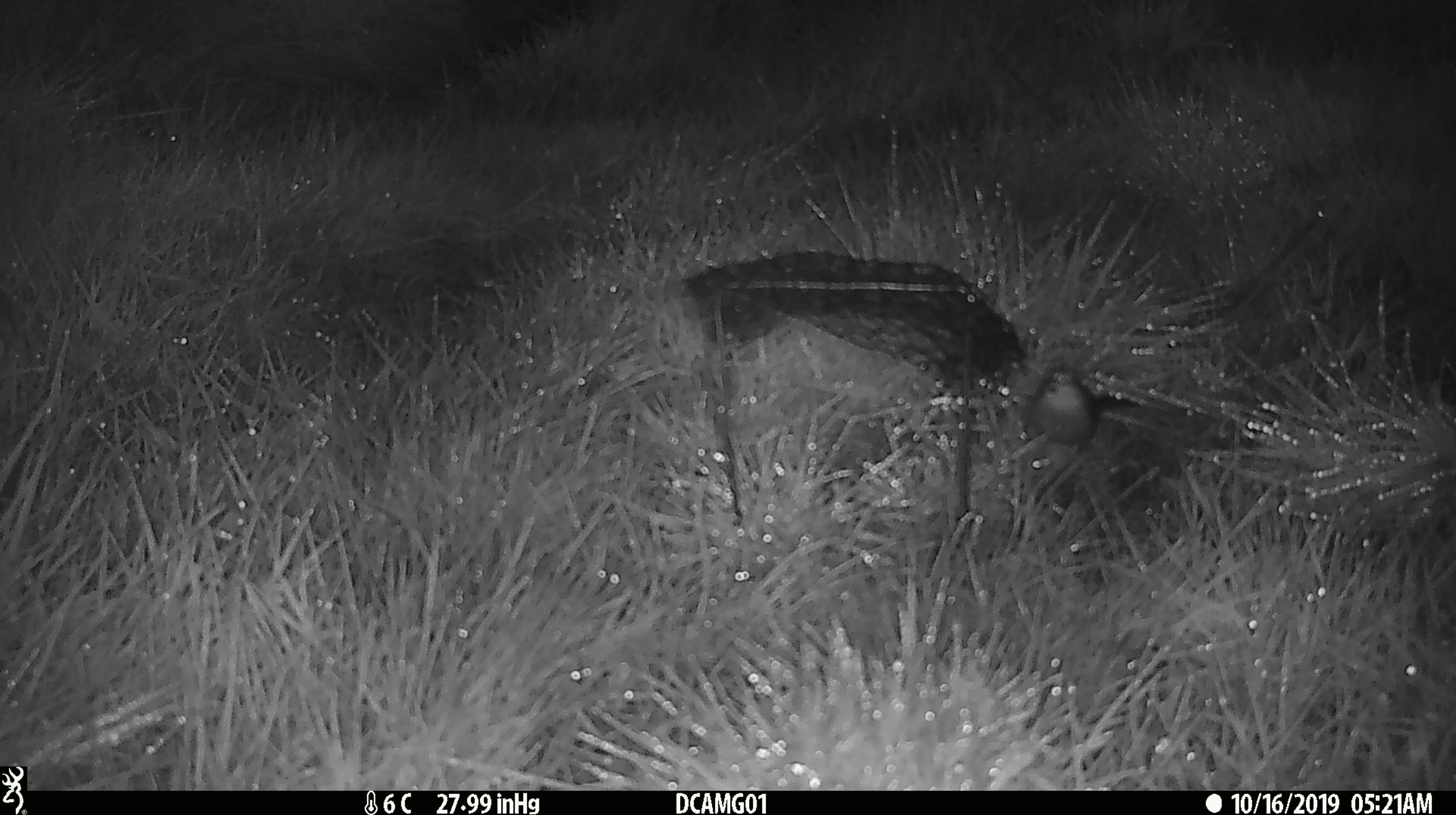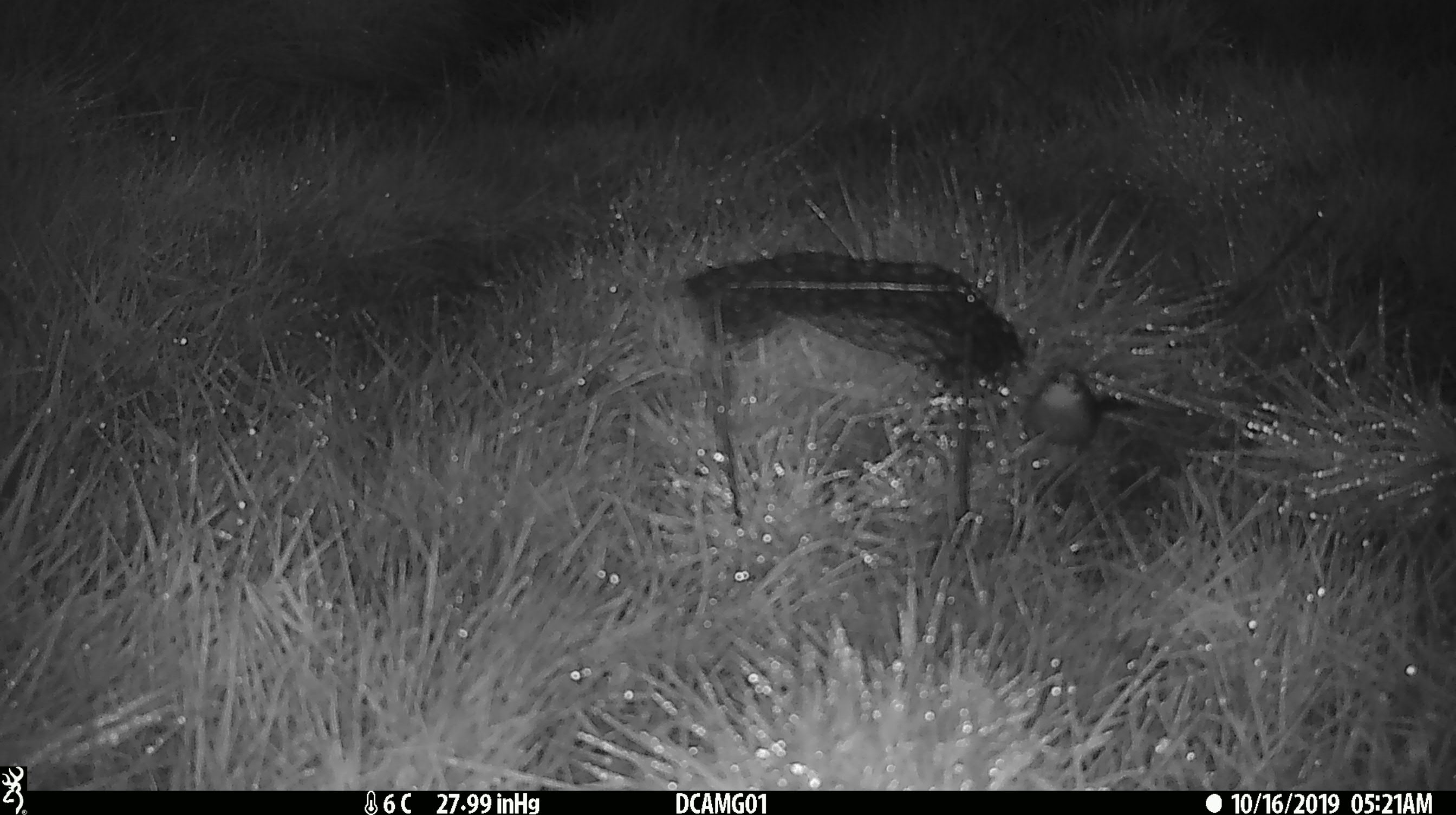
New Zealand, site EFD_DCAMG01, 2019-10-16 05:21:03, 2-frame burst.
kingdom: Animalia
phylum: Chordata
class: Mammalia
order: Rodentia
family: Muridae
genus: Mus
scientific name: Mus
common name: mouse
Mouse (Mus).